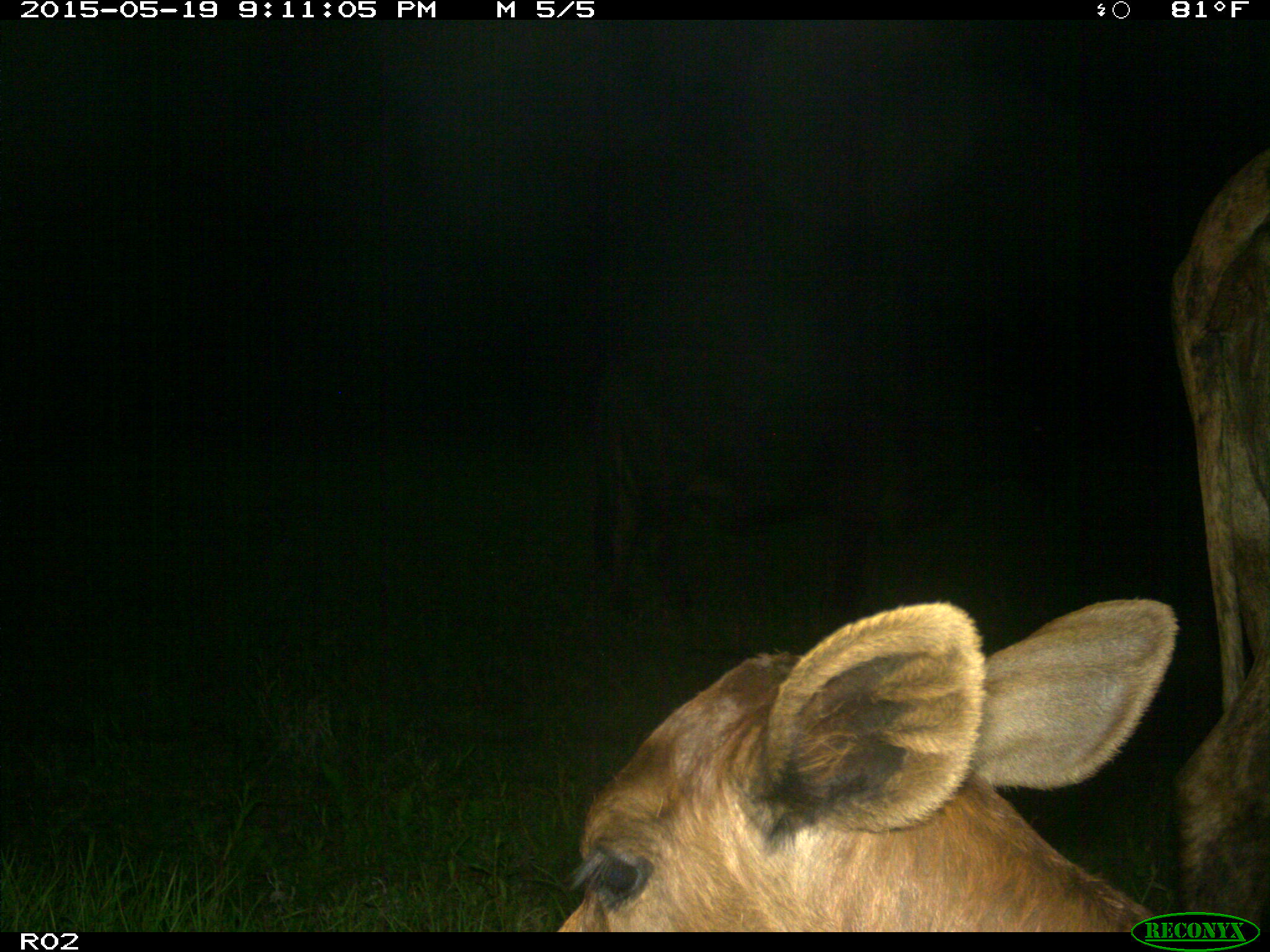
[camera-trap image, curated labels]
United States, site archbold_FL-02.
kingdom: Animalia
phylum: Chordata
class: Mammalia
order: Artiodactyla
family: Bovidae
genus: Bos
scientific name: Bos taurus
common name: domestic cow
Bos taurus (domestic cow).